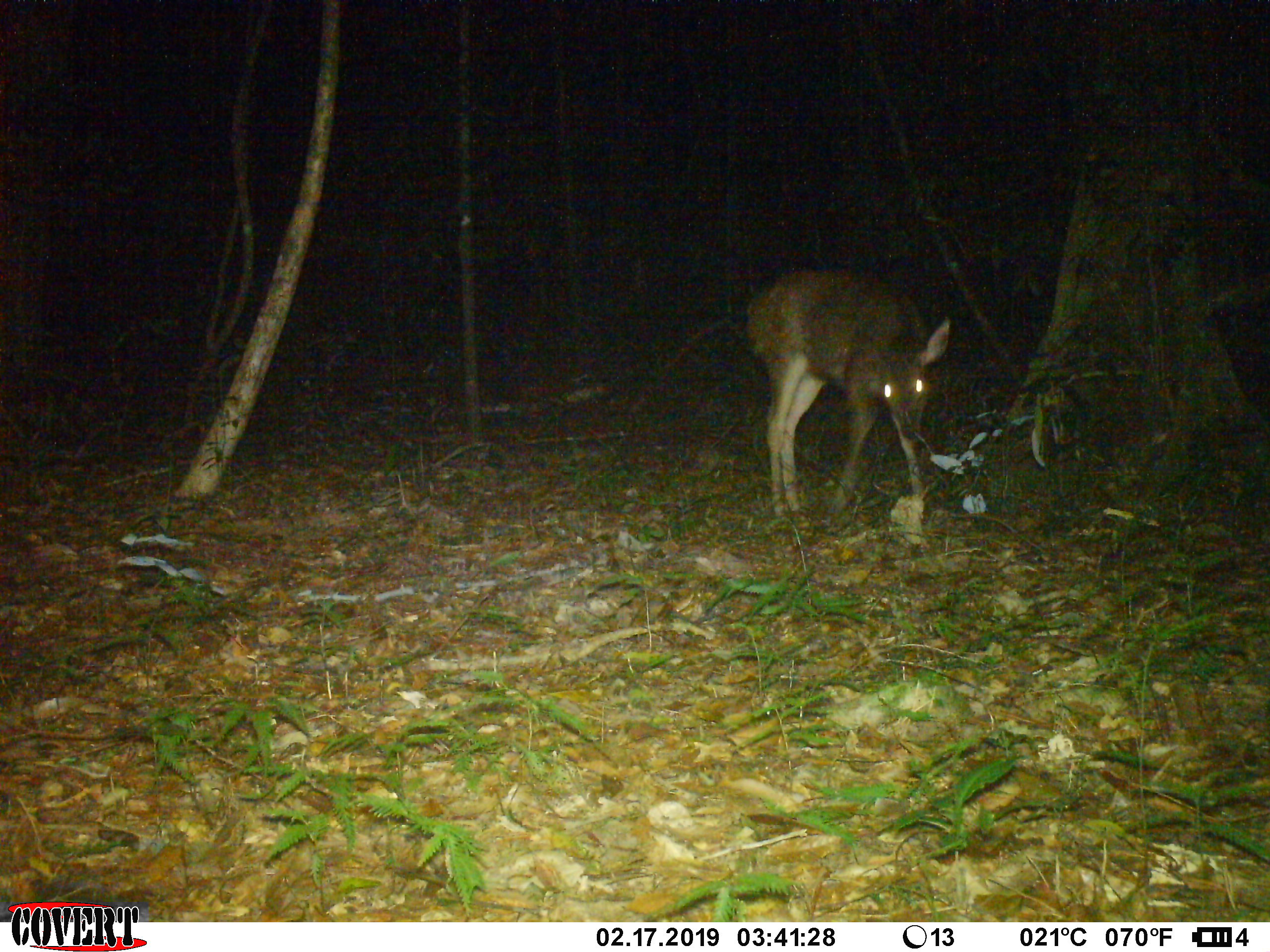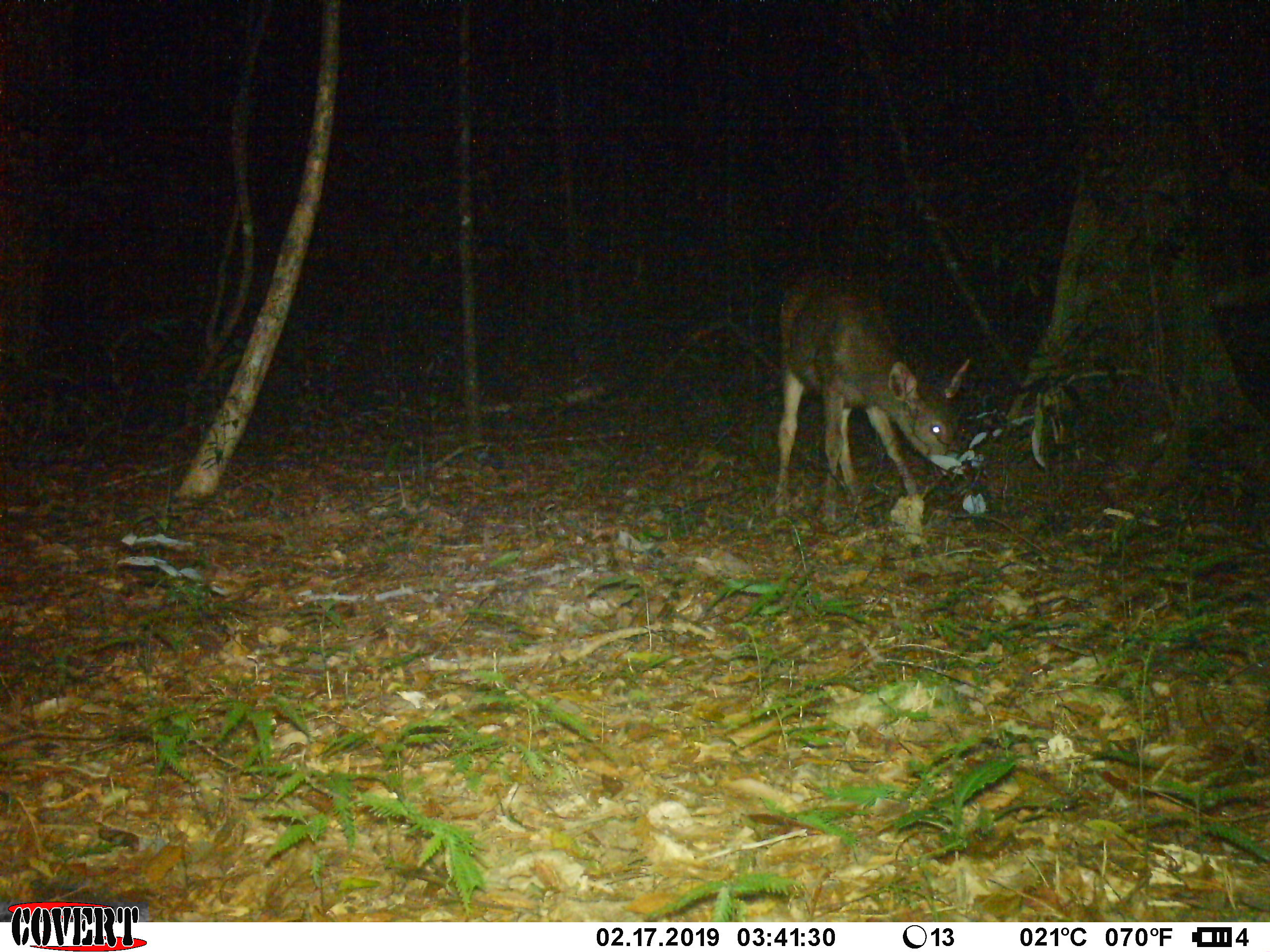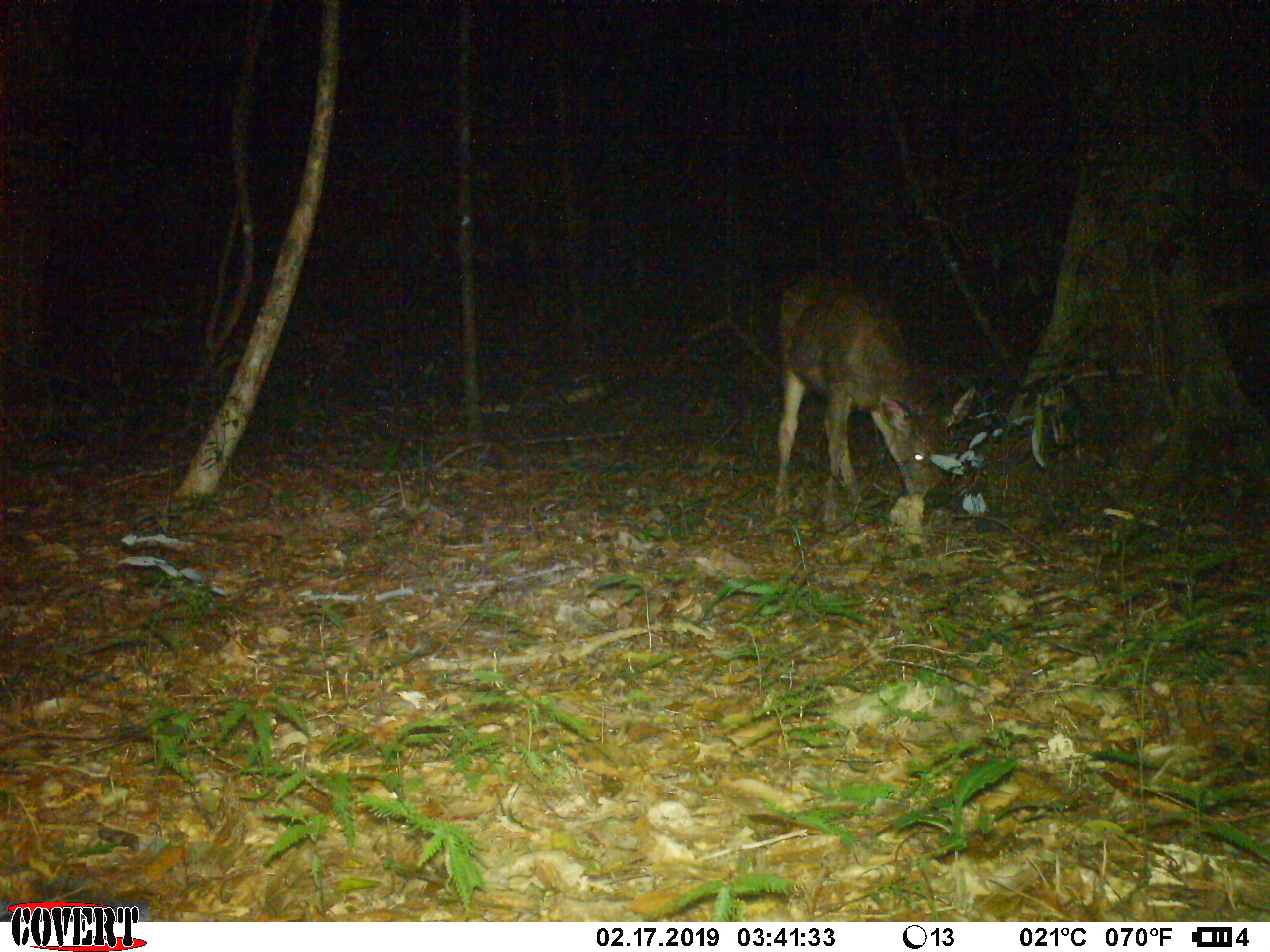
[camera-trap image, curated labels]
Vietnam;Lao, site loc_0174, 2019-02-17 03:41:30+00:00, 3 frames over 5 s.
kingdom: Animalia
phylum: Chordata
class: Mammalia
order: Artiodactyla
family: Cervidae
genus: Rusa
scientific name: Rusa unicolor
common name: sambar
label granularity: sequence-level